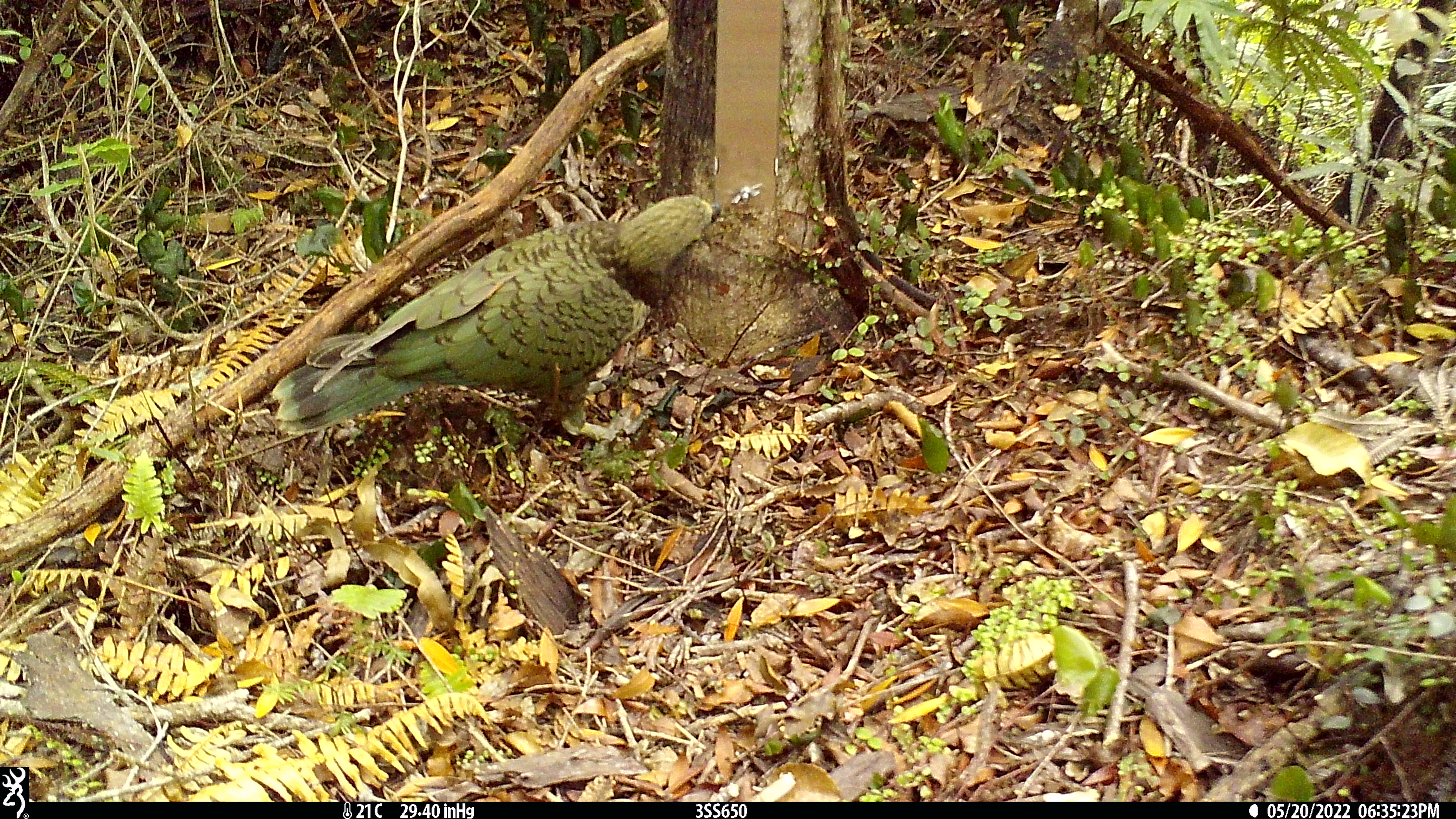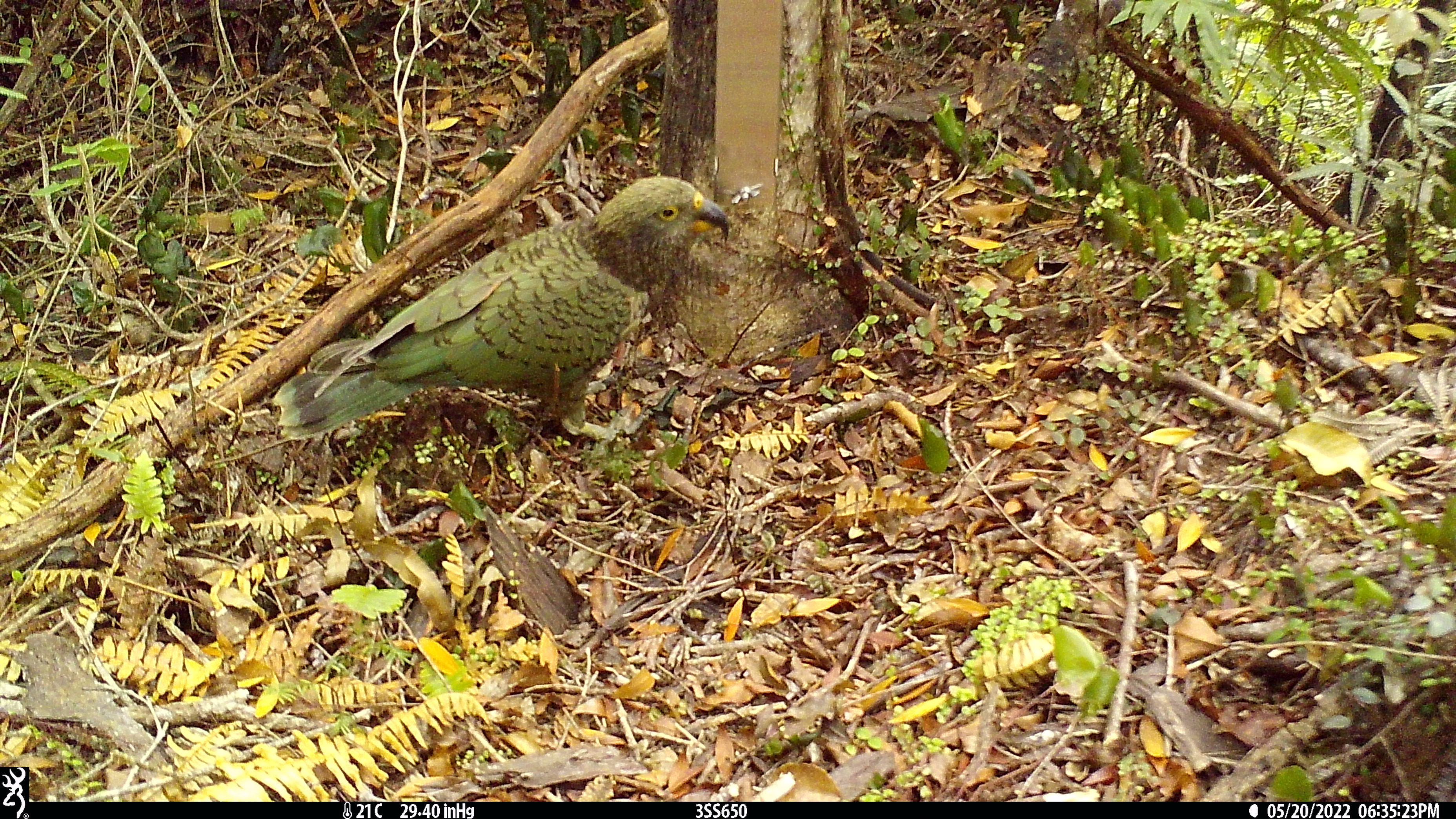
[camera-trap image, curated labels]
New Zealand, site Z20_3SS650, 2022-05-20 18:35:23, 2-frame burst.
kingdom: Animalia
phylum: Chordata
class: Aves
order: Psittaciformes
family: Strigopidae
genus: Nestor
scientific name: Nestor notabilis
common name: kea